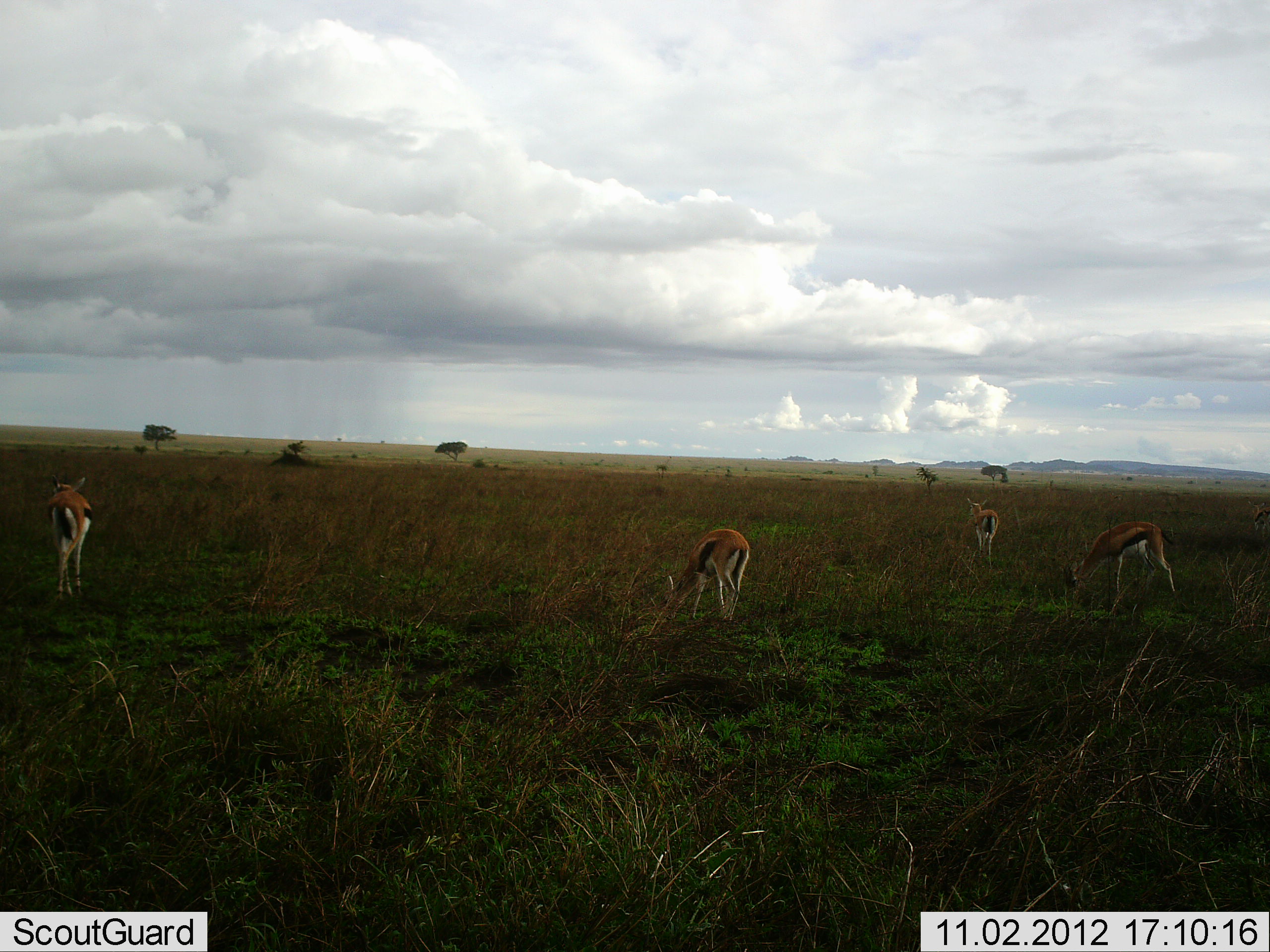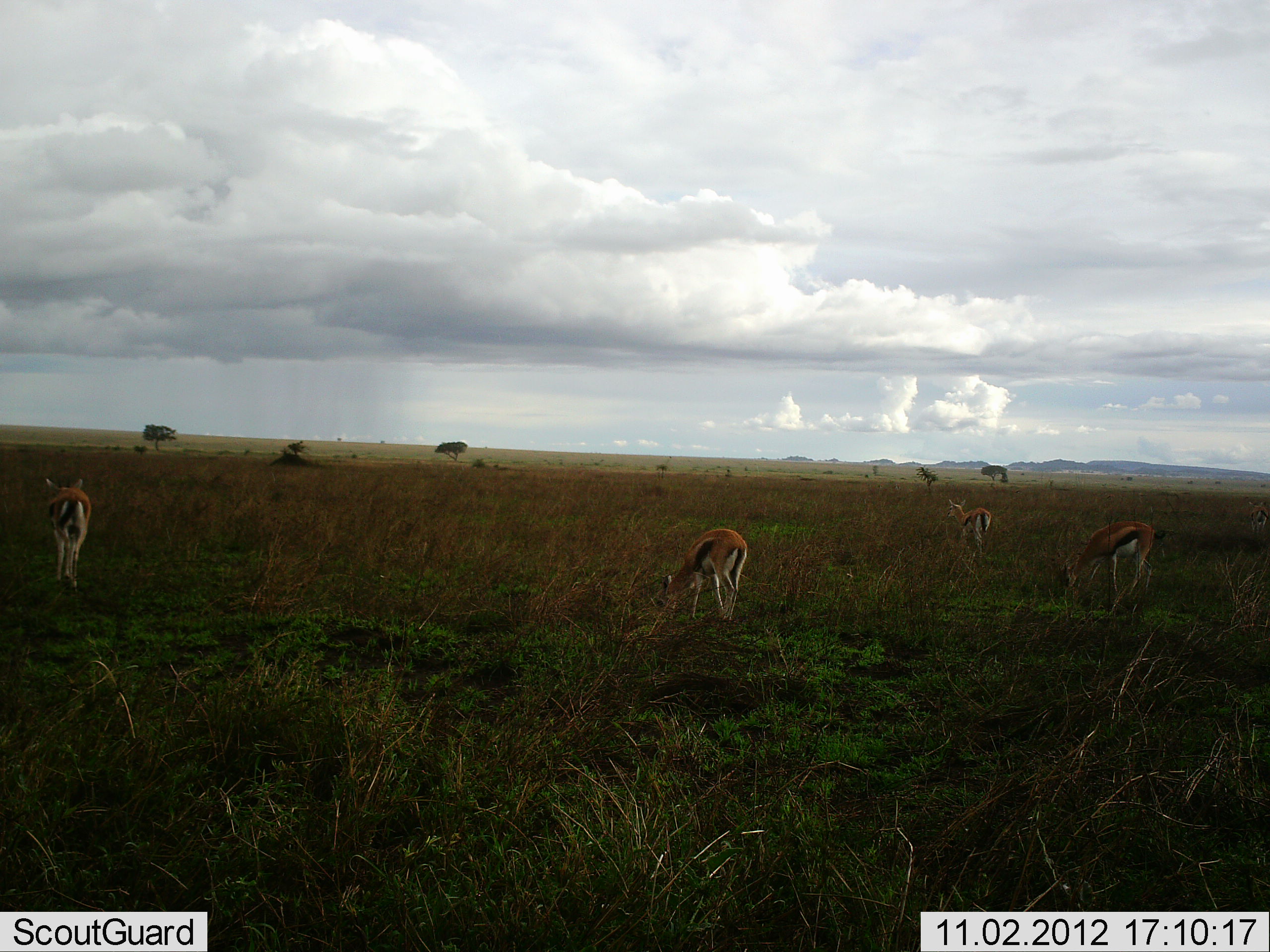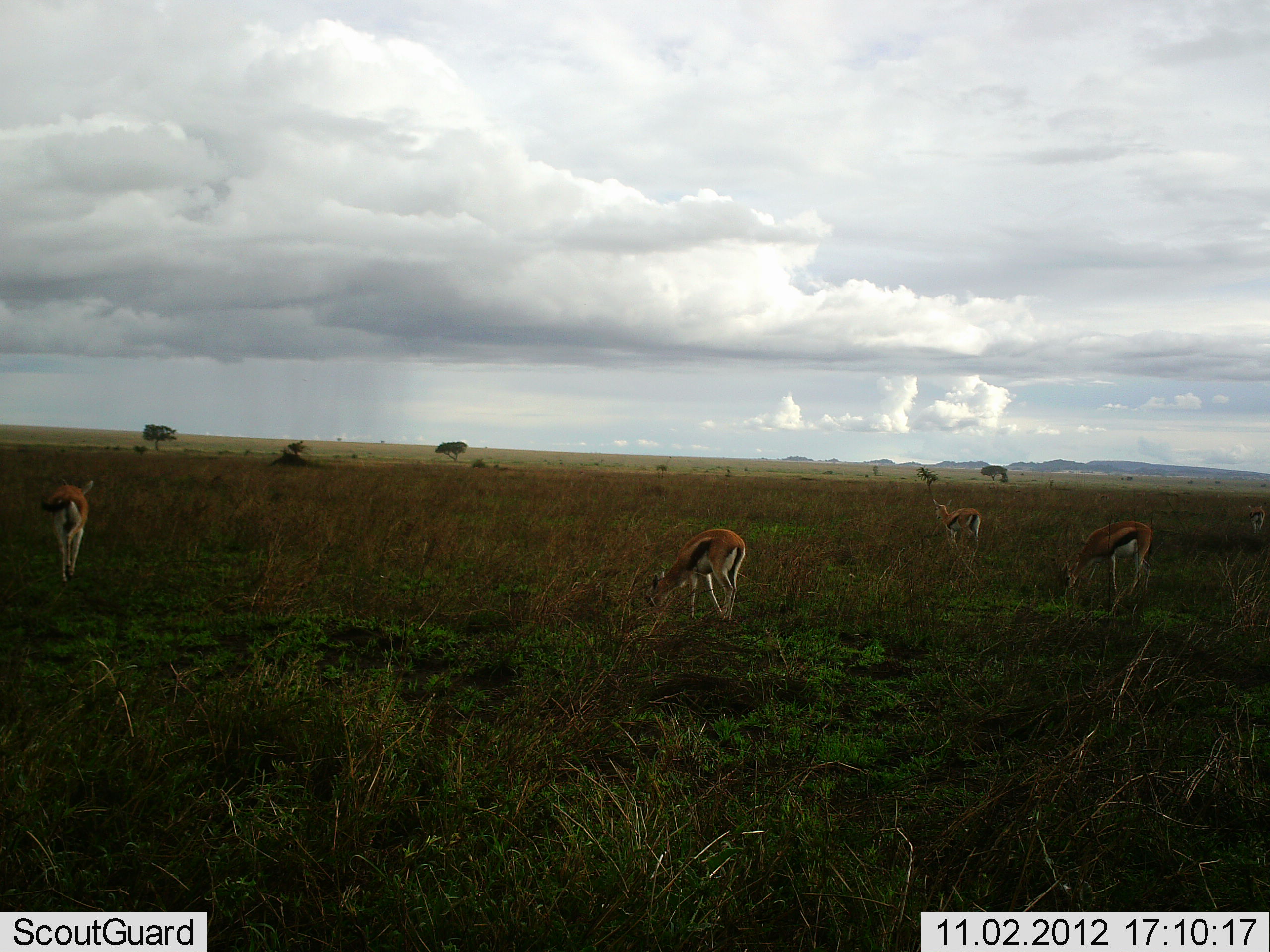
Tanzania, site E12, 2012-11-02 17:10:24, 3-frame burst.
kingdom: Animalia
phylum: Chordata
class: Mammalia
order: Artiodactyla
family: Bovidae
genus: Eudorcas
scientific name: Eudorcas thomsonii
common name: thomson's gazelle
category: gazellethomsons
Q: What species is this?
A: Gazellethomsons (thomson's gazelle) (Eudorcas thomsonii).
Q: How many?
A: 4.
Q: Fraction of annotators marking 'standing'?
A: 20%.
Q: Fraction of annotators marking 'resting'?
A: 0%.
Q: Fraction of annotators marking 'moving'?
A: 60%.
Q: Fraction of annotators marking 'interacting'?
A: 0%.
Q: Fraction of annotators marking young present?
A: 0%.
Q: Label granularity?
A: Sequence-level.